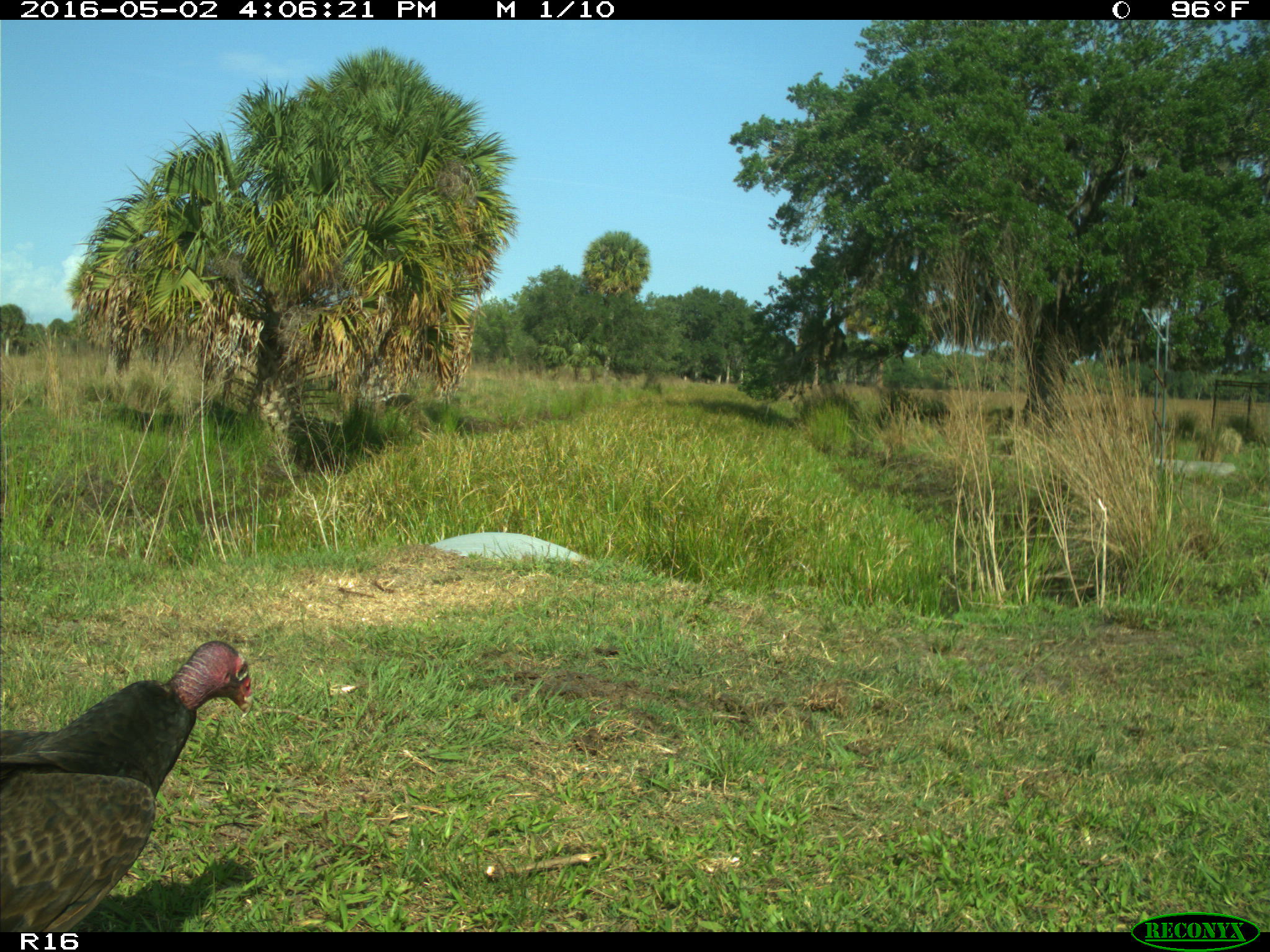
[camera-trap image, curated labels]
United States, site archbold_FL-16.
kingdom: Animalia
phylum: Chordata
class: Aves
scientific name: Aves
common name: birds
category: unidentified bird